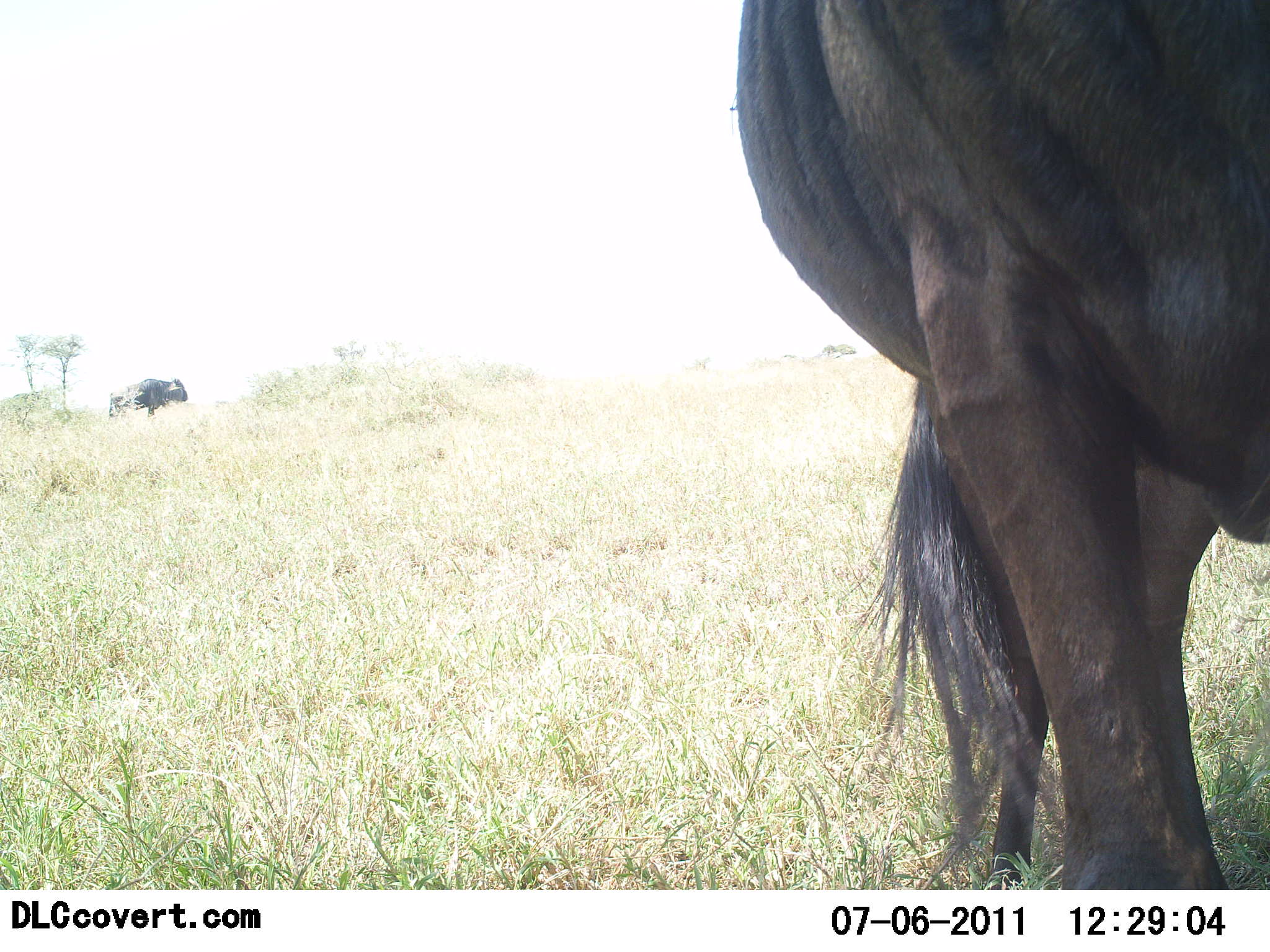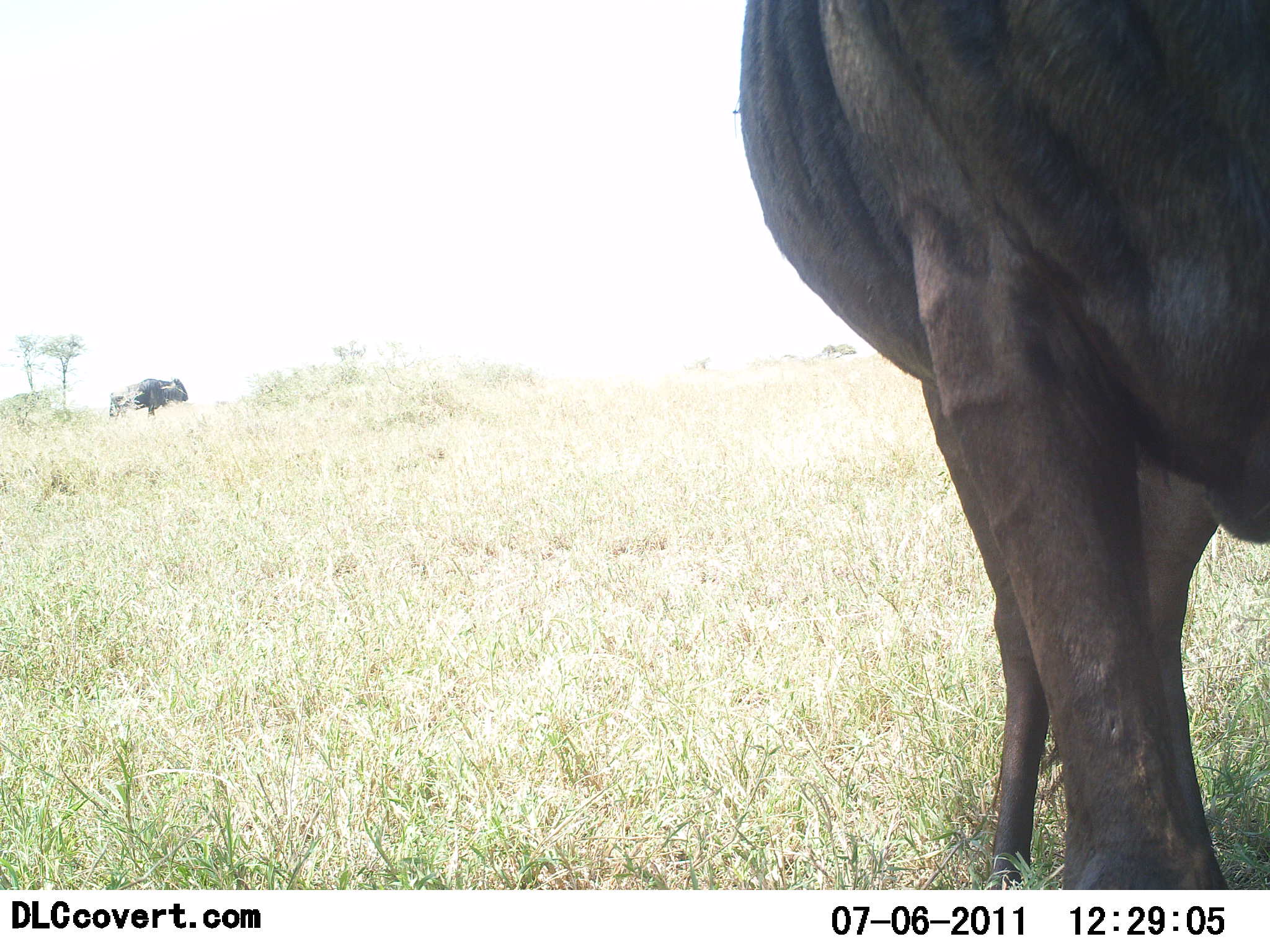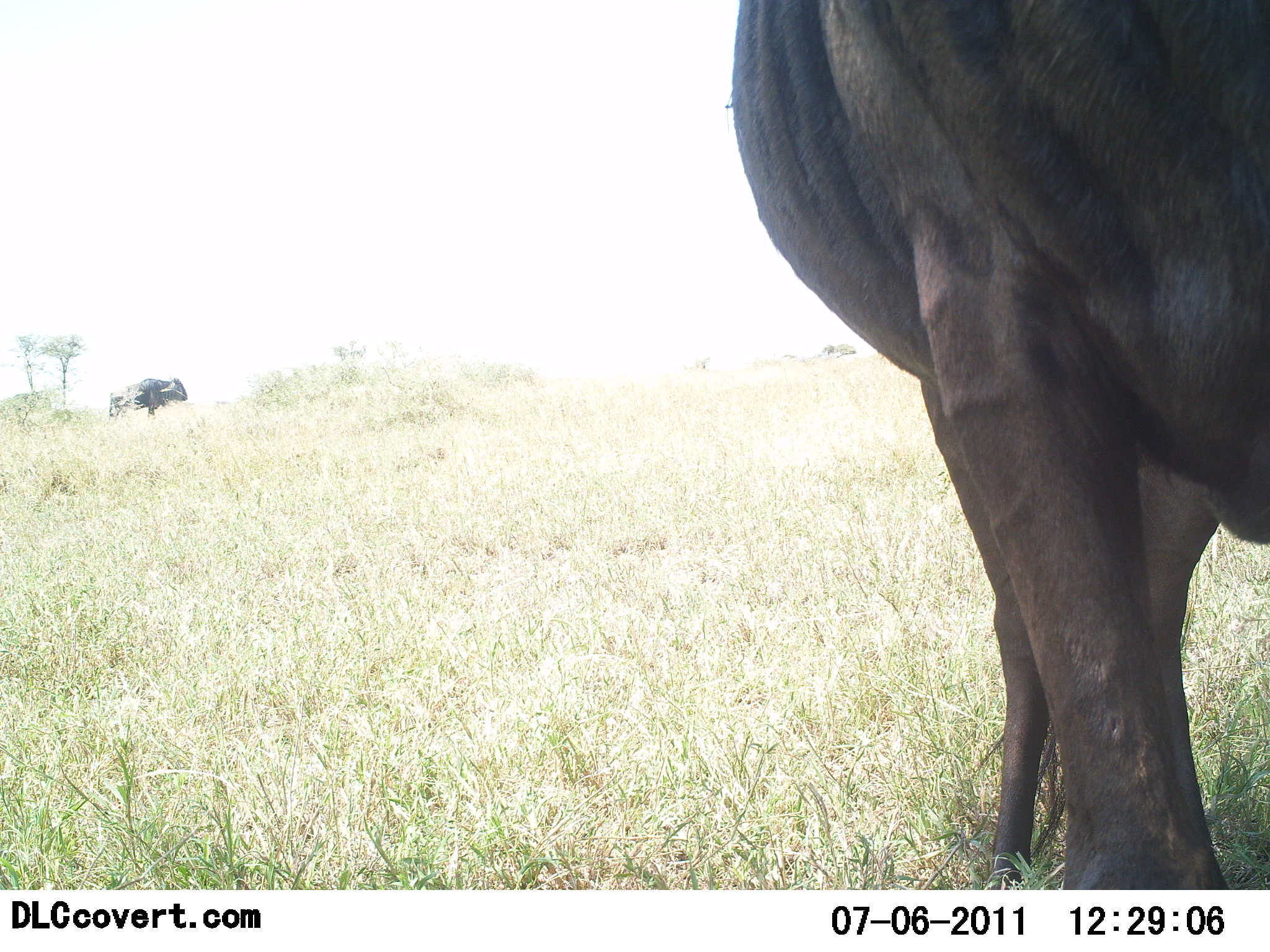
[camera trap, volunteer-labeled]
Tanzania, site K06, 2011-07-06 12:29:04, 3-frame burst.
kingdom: Animalia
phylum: Chordata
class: Mammalia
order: Artiodactyla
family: Bovidae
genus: Connochaetes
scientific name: Connochaetes taurinus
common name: blue wildebeest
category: wildebeest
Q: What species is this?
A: Wildebeest (blue wildebeest) (Connochaetes taurinus).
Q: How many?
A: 2.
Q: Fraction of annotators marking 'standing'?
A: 88%.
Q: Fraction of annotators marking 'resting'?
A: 0%.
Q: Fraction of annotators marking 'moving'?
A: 0%.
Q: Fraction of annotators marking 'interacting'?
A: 0%.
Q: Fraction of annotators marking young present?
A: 0%.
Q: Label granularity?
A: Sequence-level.